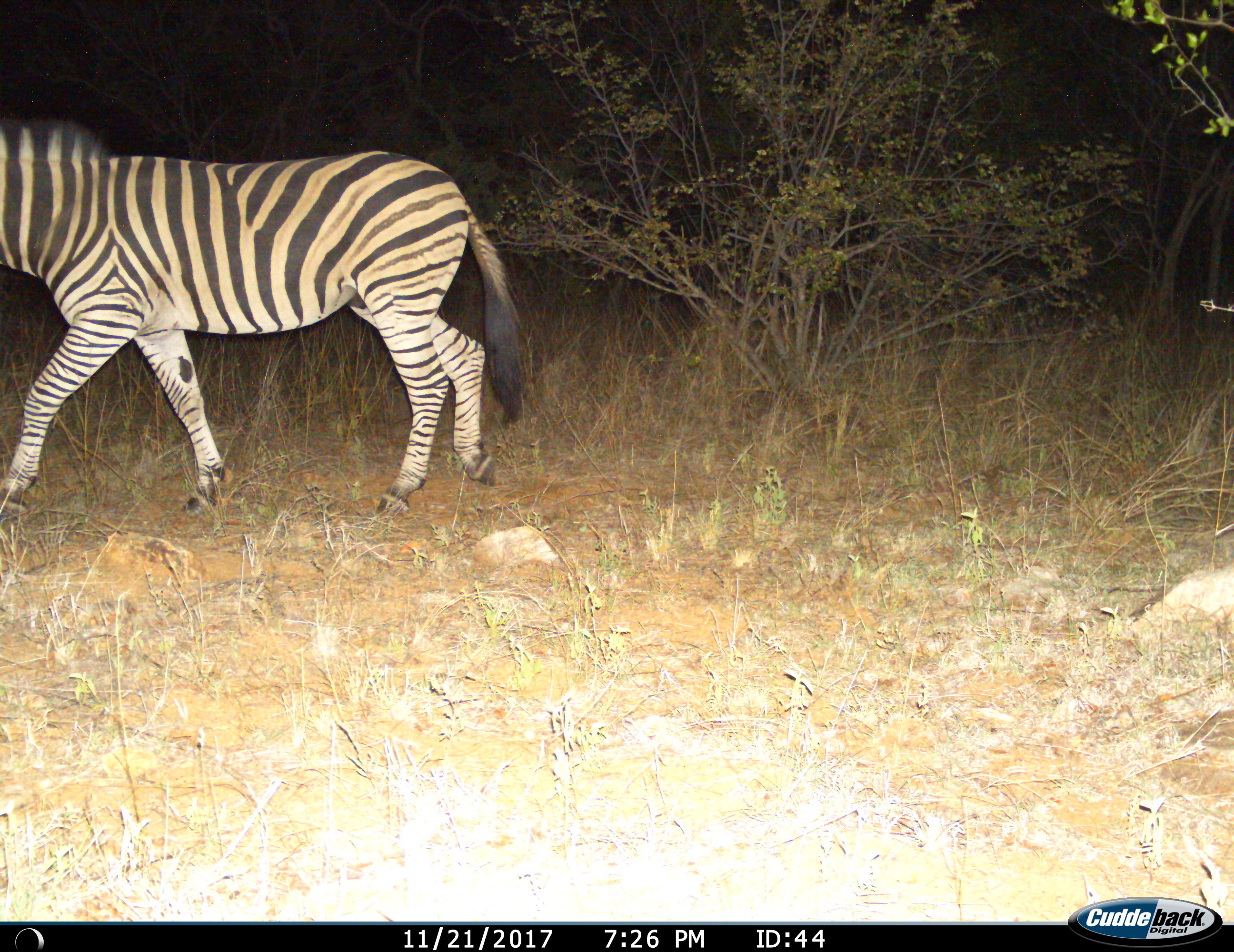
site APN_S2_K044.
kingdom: Animalia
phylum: Chordata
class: Mammalia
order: Perissodactyla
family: Equidae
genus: Equus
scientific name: Equus quagga burchellii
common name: burchell's zebra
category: zebraburchells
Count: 1.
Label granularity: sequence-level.